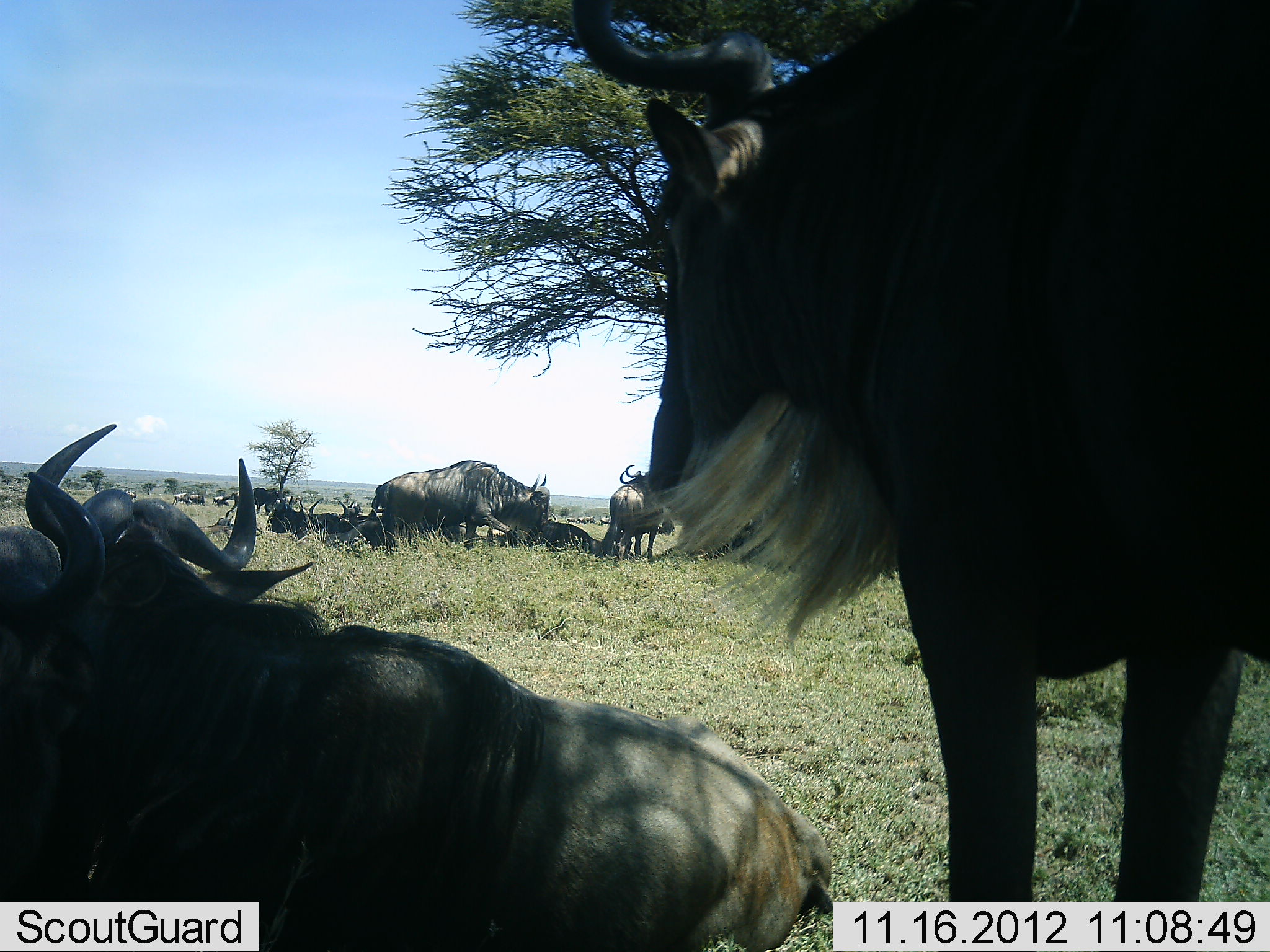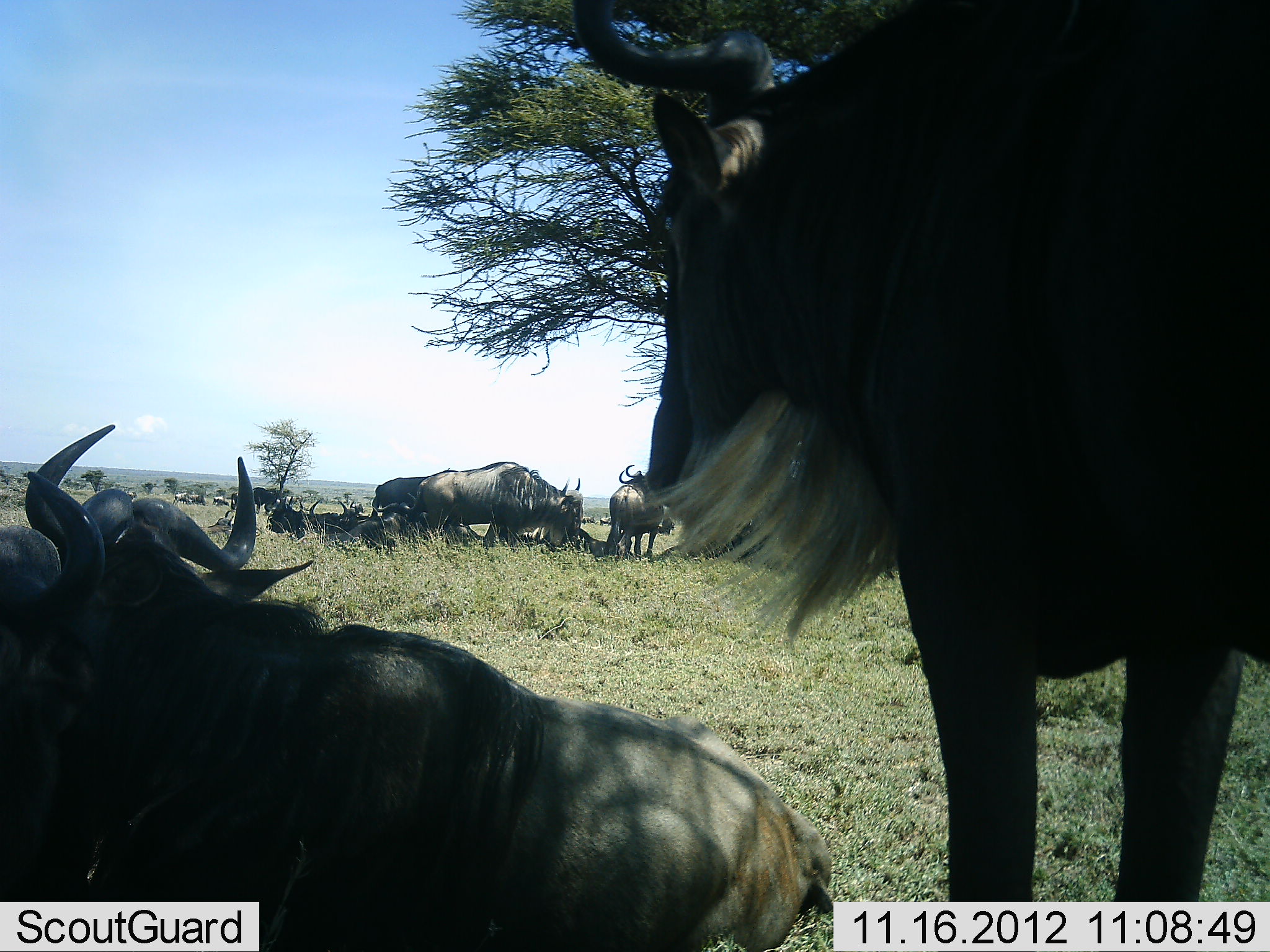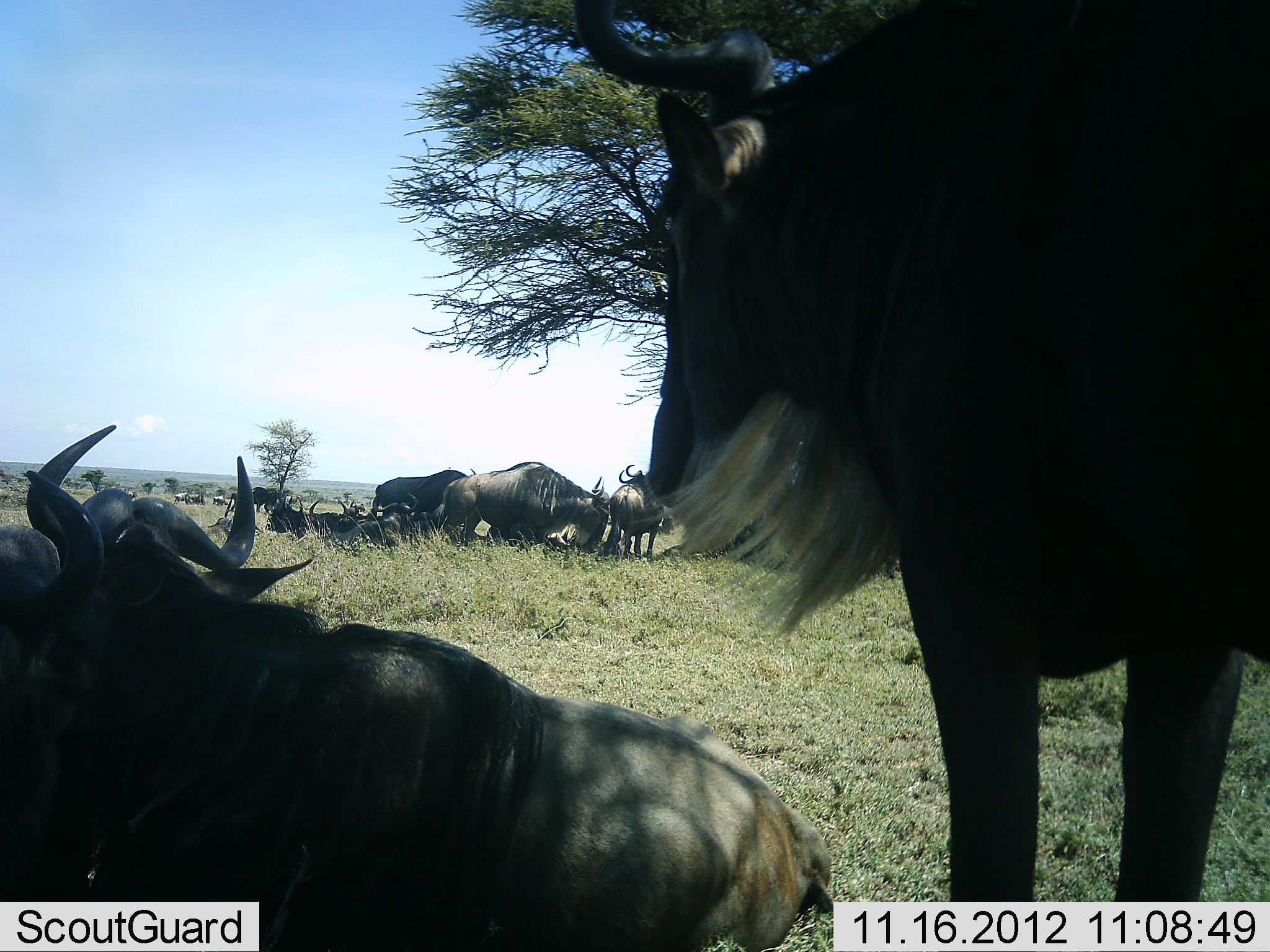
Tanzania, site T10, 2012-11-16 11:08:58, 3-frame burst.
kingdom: Animalia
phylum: Chordata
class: Mammalia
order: Artiodactyla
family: Bovidae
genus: Connochaetes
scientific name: Connochaetes taurinus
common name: blue wildebeest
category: wildebeest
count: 9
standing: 70%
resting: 90%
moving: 30%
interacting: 0%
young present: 0%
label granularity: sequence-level